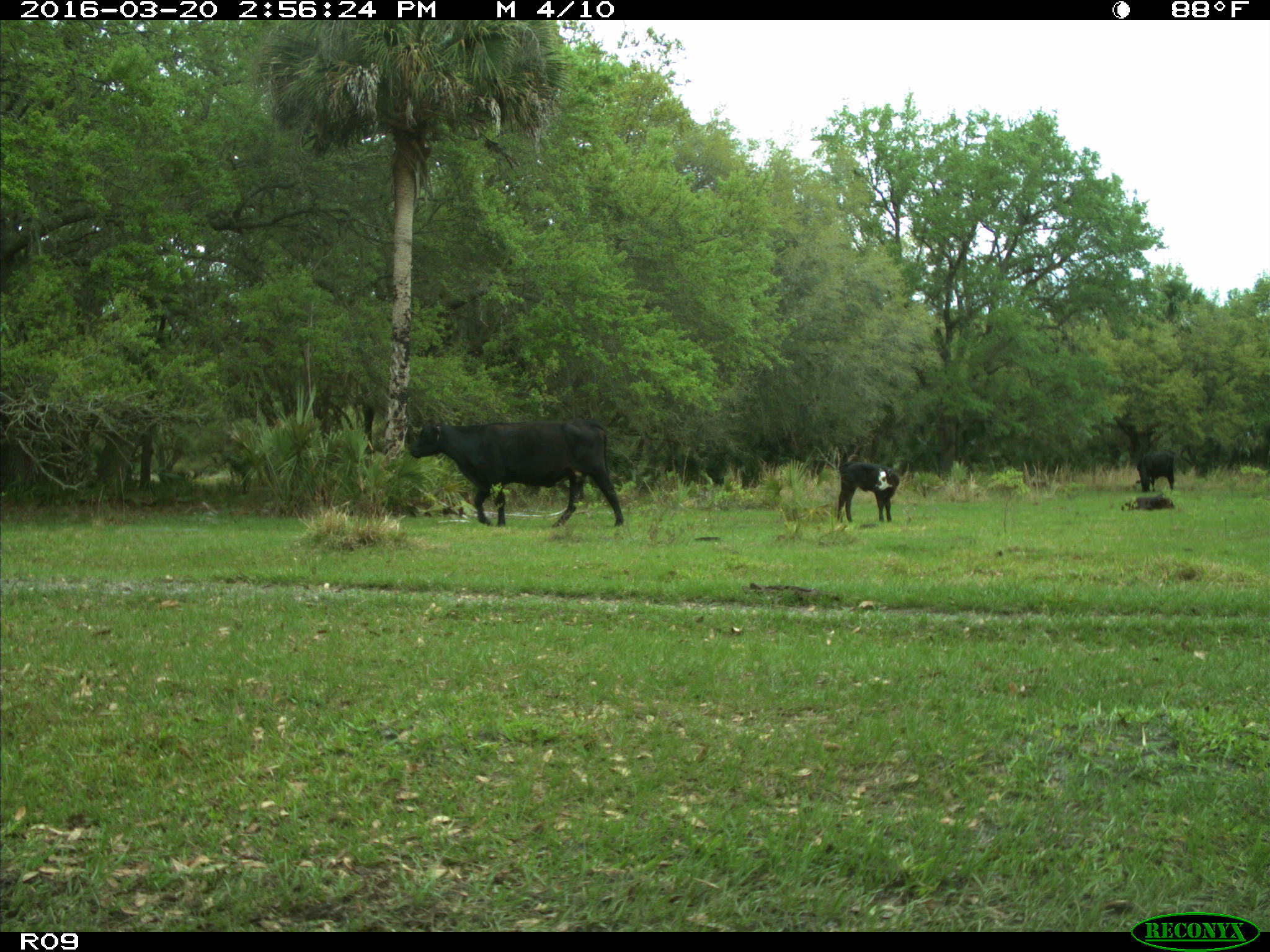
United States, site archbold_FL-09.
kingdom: Animalia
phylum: Chordata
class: Mammalia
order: Artiodactyla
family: Bovidae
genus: Bos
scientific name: Bos taurus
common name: domestic cow